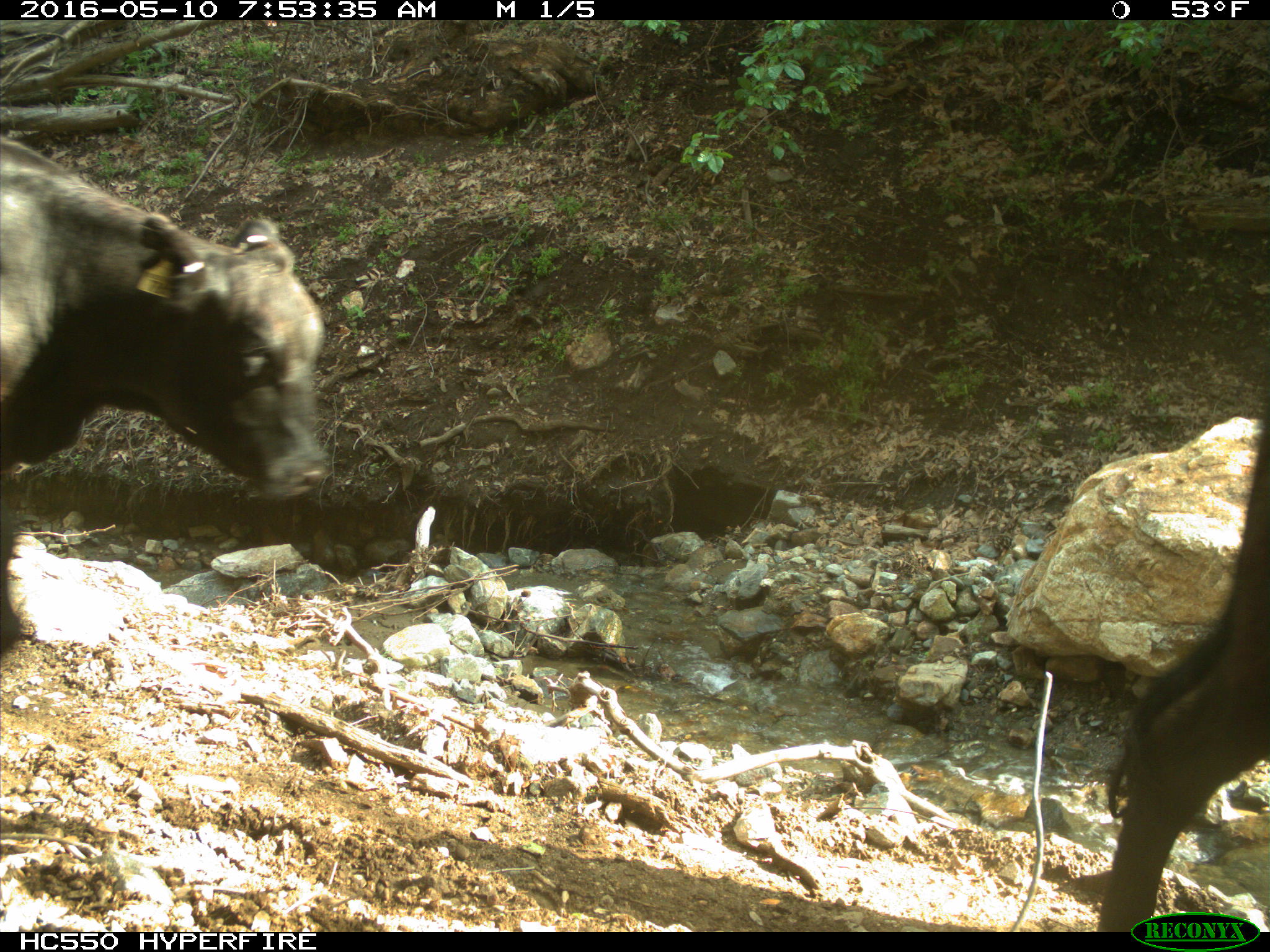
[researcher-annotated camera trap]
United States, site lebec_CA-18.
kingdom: Animalia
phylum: Chordata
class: Mammalia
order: Artiodactyla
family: Bovidae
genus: Bos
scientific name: Bos taurus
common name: domestic cow